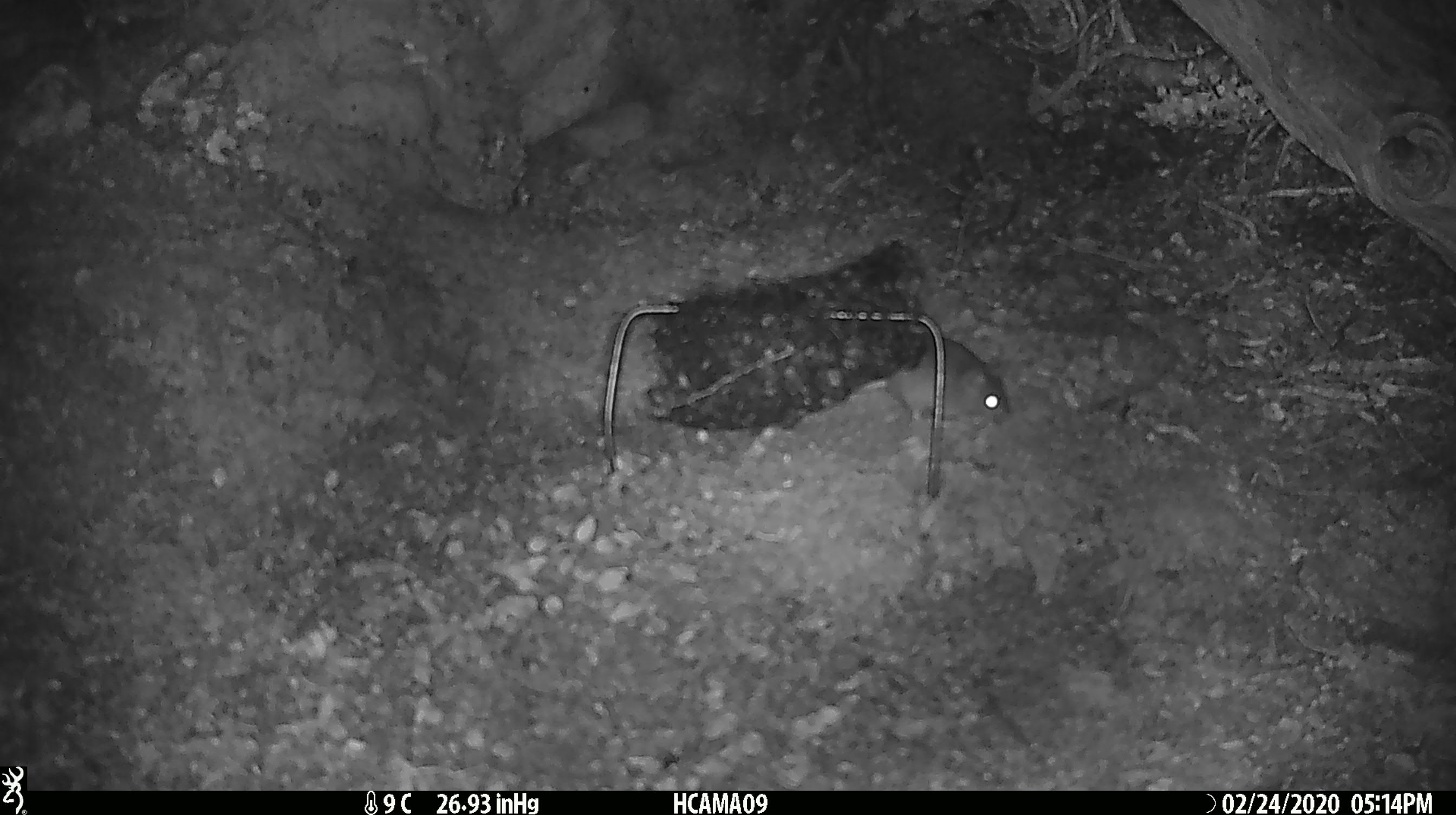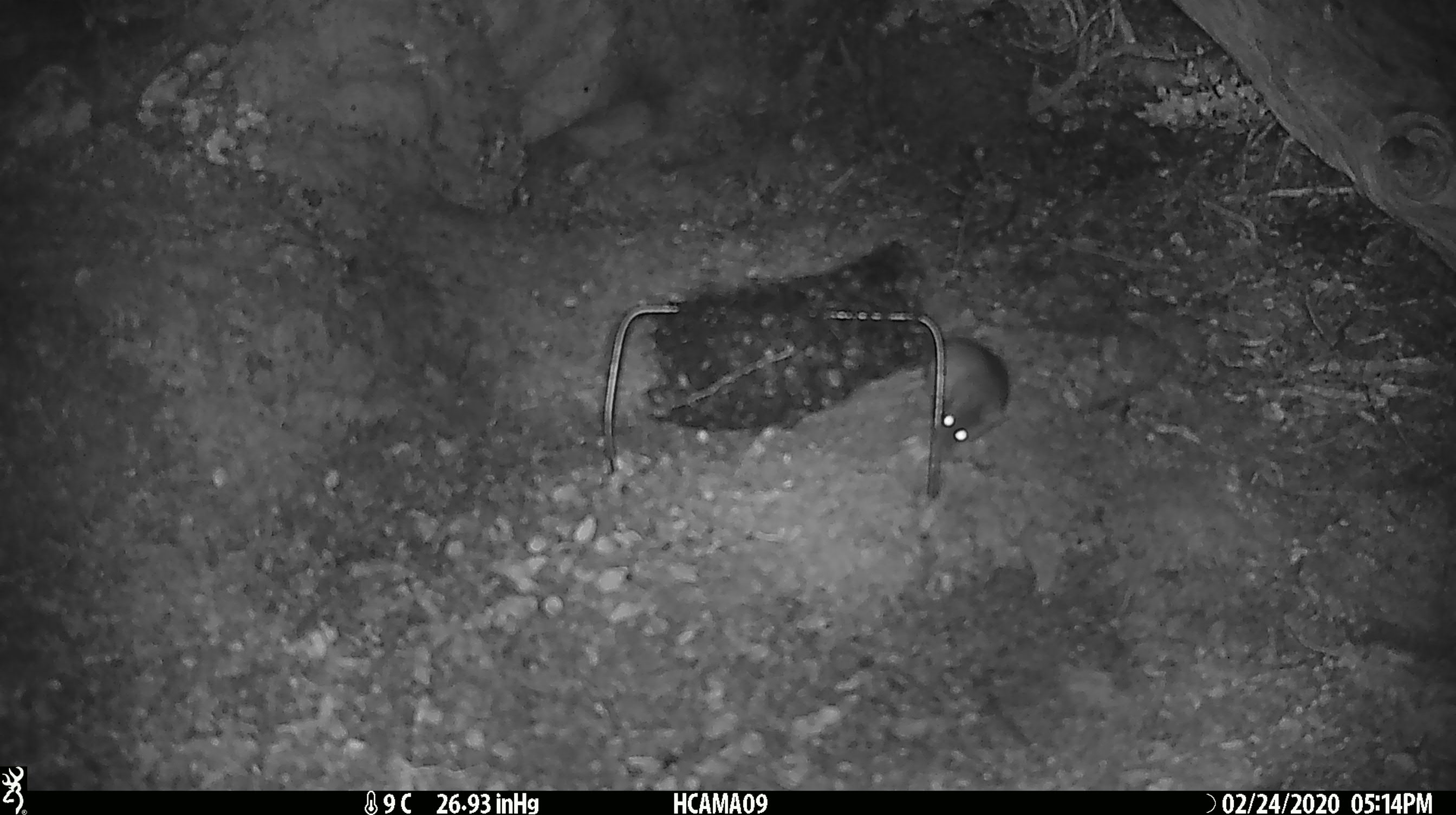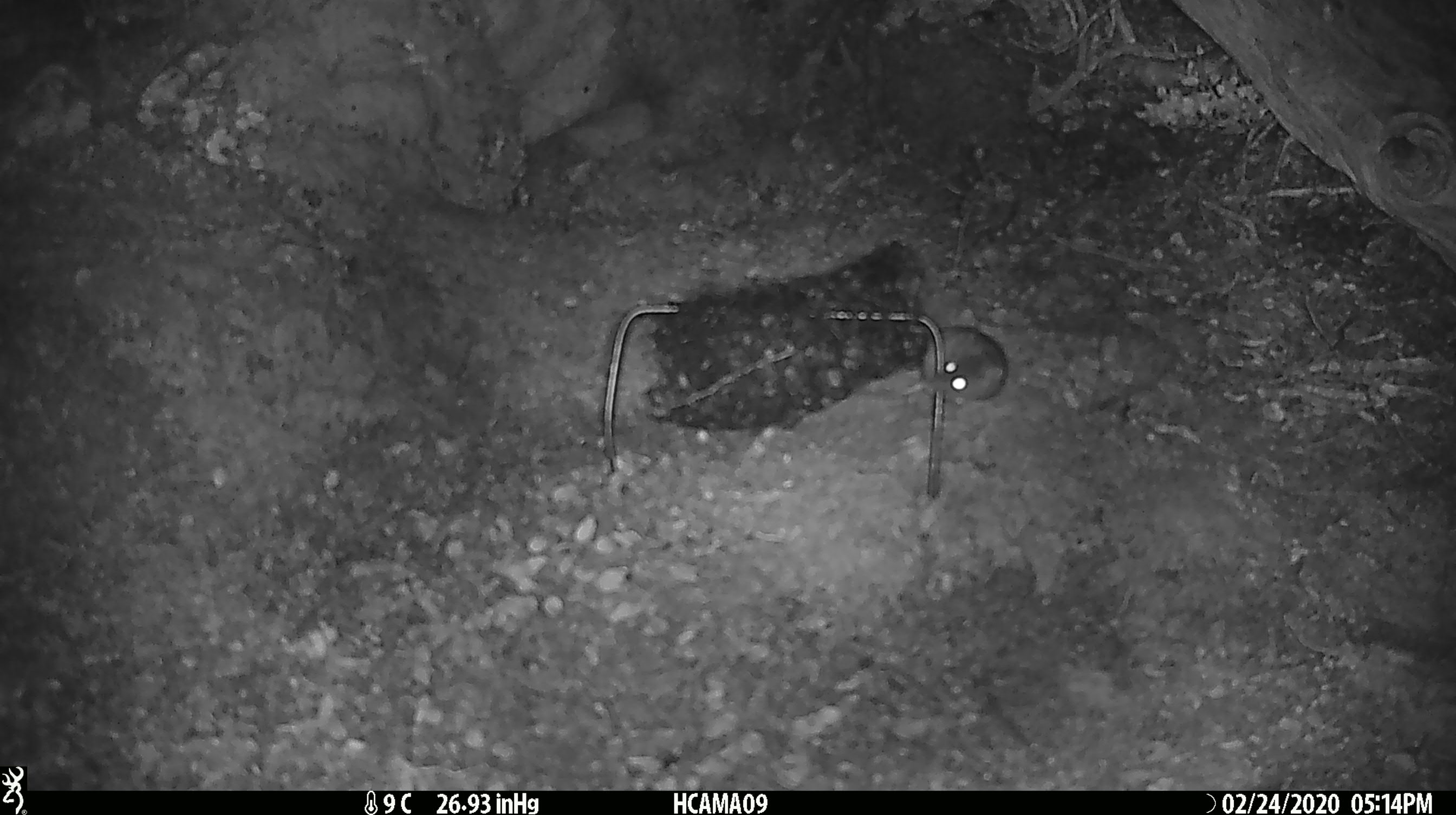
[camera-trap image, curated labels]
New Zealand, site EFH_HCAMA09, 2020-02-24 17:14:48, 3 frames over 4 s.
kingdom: Animalia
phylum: Chordata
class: Mammalia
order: Rodentia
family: Muridae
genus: Mus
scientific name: Mus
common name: mouse